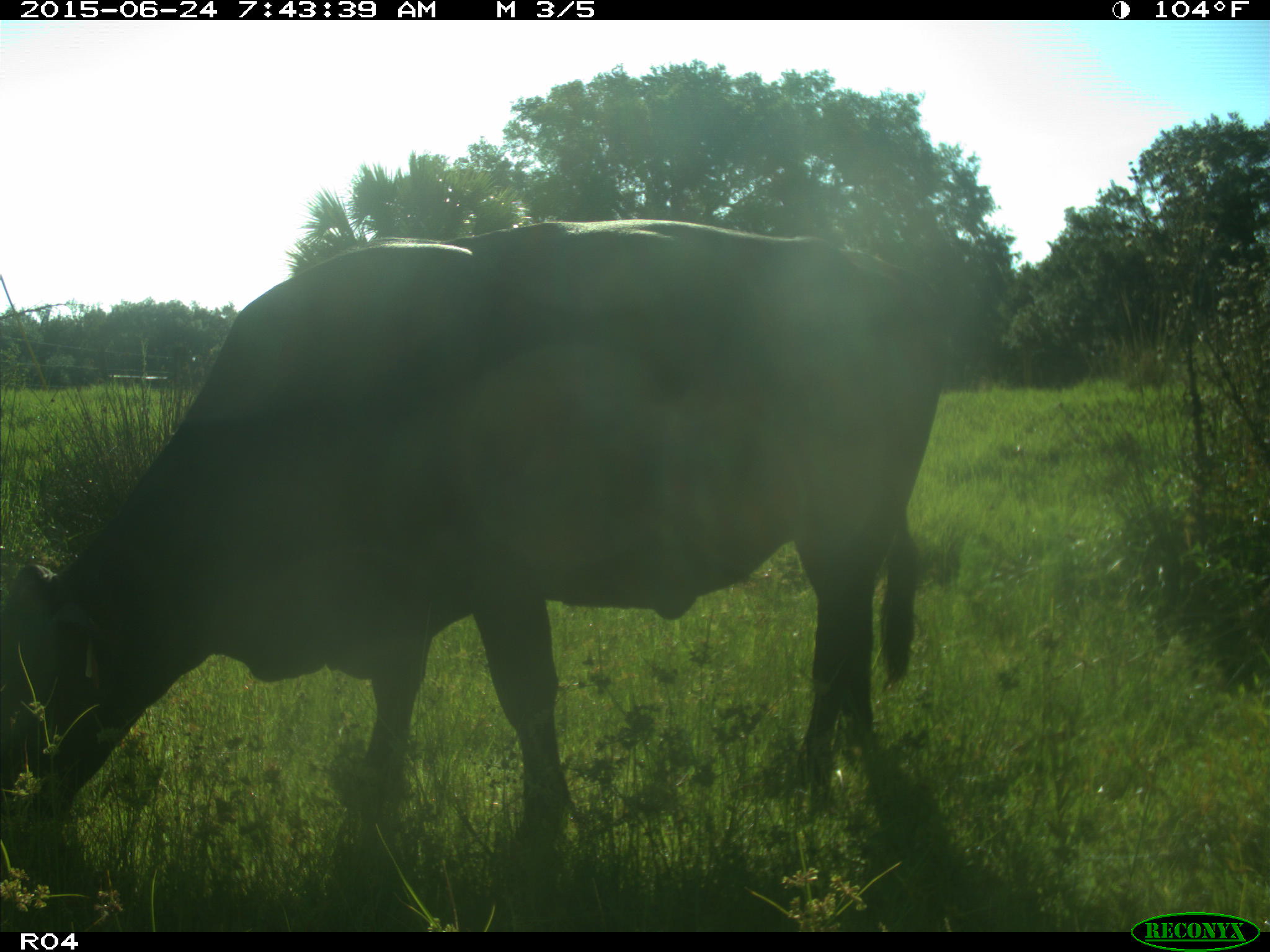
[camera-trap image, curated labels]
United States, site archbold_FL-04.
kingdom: Animalia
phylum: Chordata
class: Mammalia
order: Artiodactyla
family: Bovidae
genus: Bos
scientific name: Bos taurus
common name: domestic cow